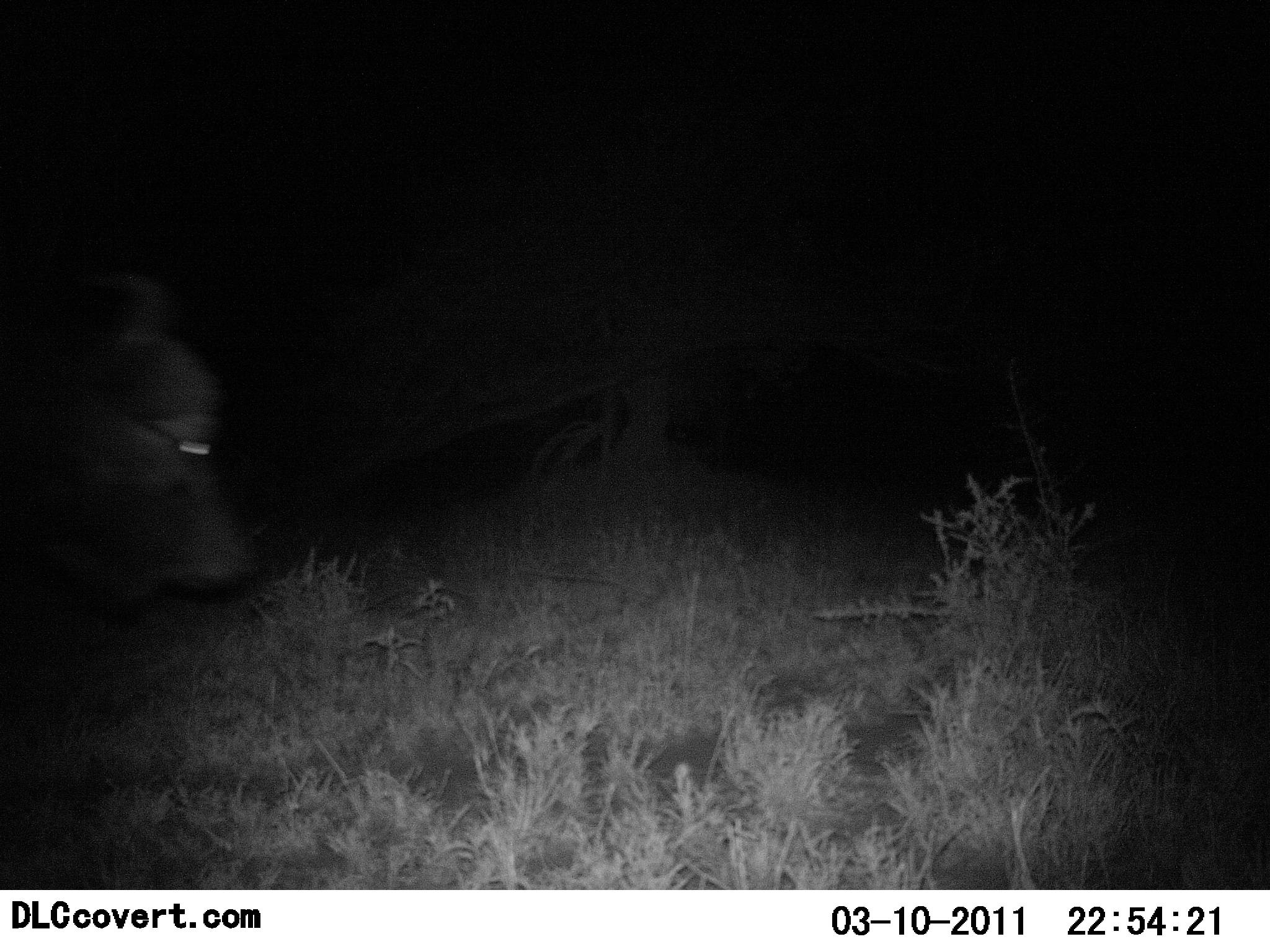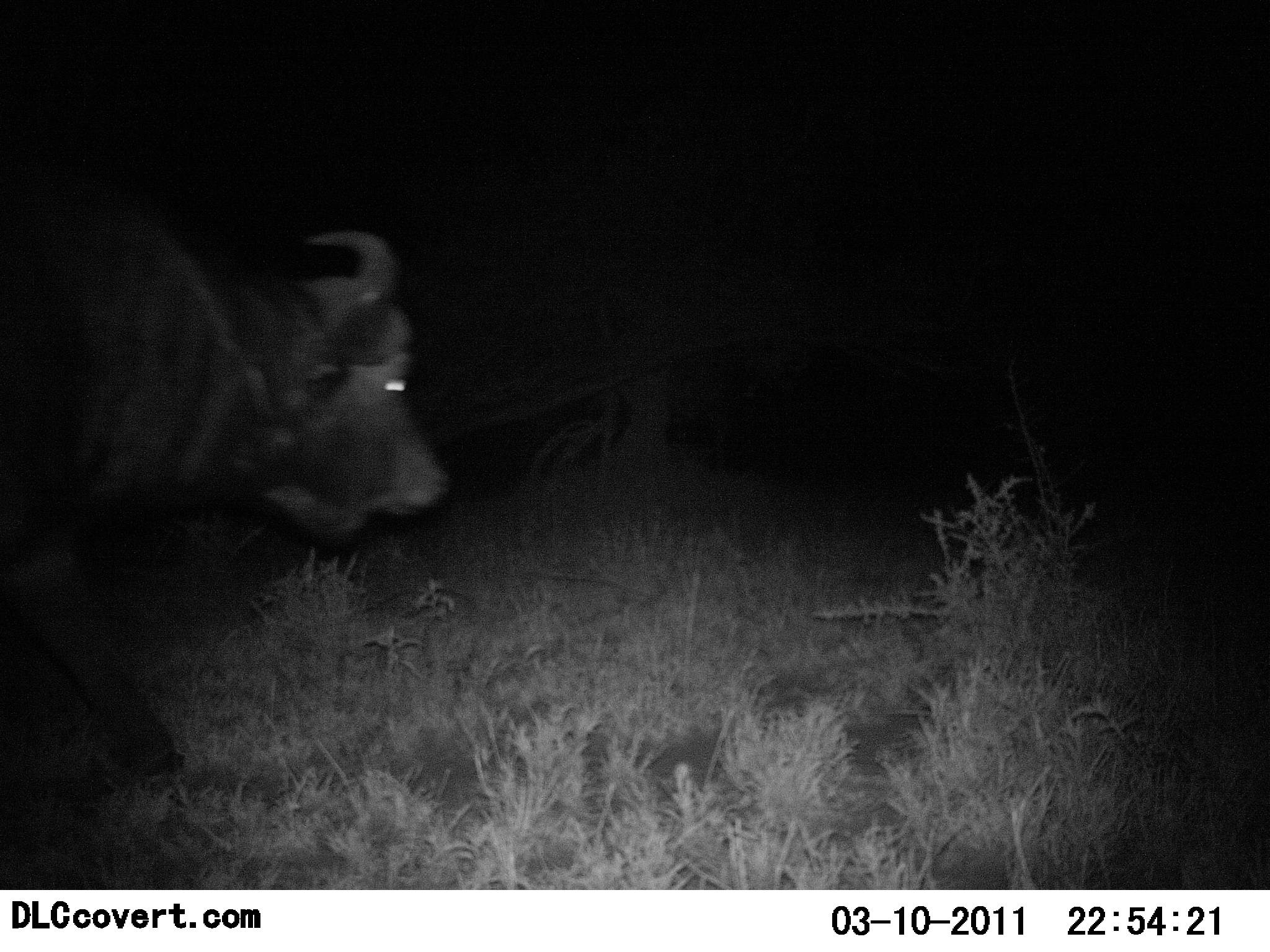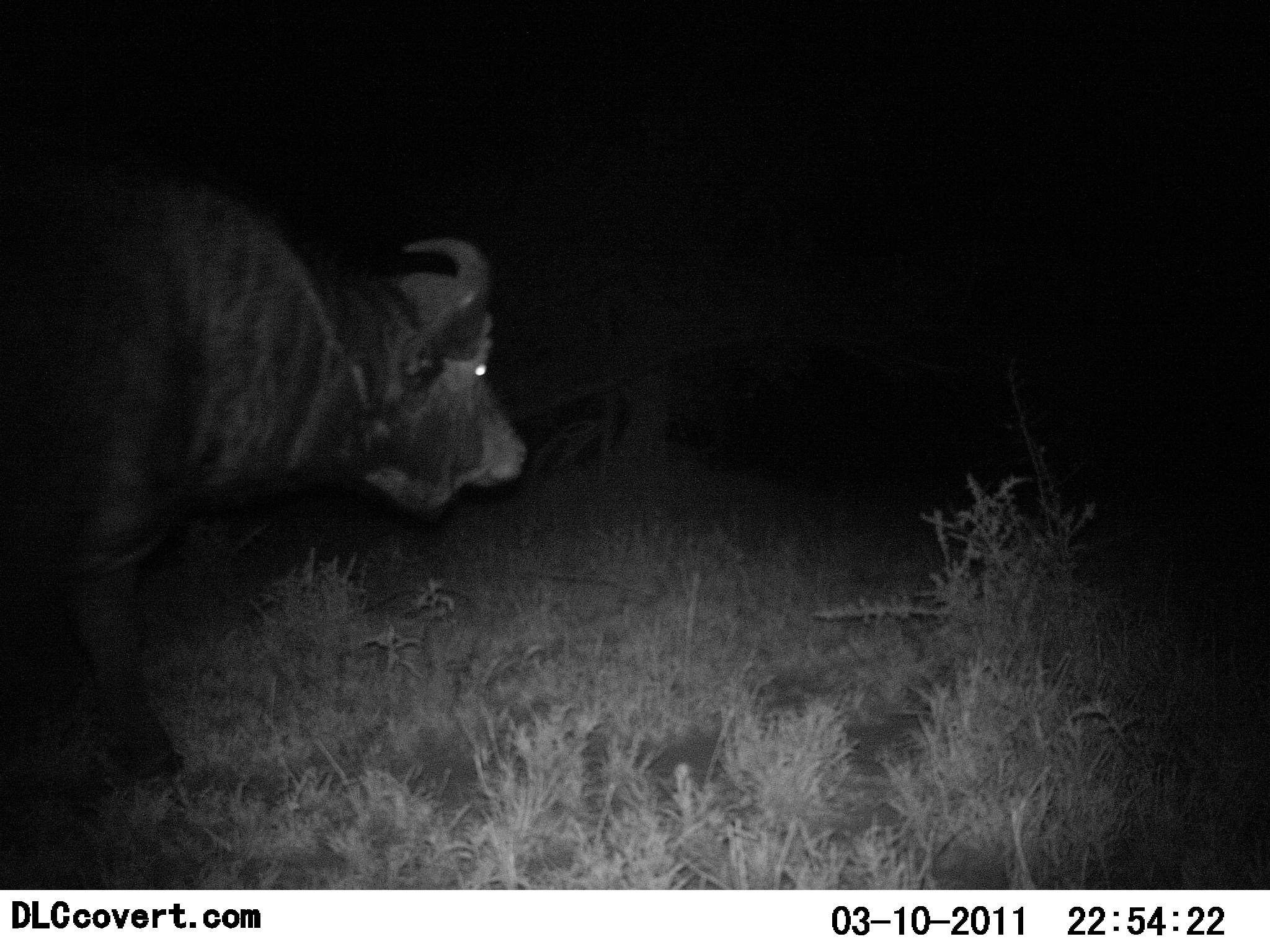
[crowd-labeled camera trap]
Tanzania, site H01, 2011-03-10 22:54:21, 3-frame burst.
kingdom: Animalia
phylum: Chordata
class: Mammalia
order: Artiodactyla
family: Bovidae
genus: Syncerus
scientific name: Syncerus caffer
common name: cape buffalo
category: buffalo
Buffalo (cape buffalo) (Syncerus caffer), count 1. Behavior (volunteer vote fractions): standing 17%, resting 0%, moving 92%, interacting 0%. Young present (vote fraction): 0%. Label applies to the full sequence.